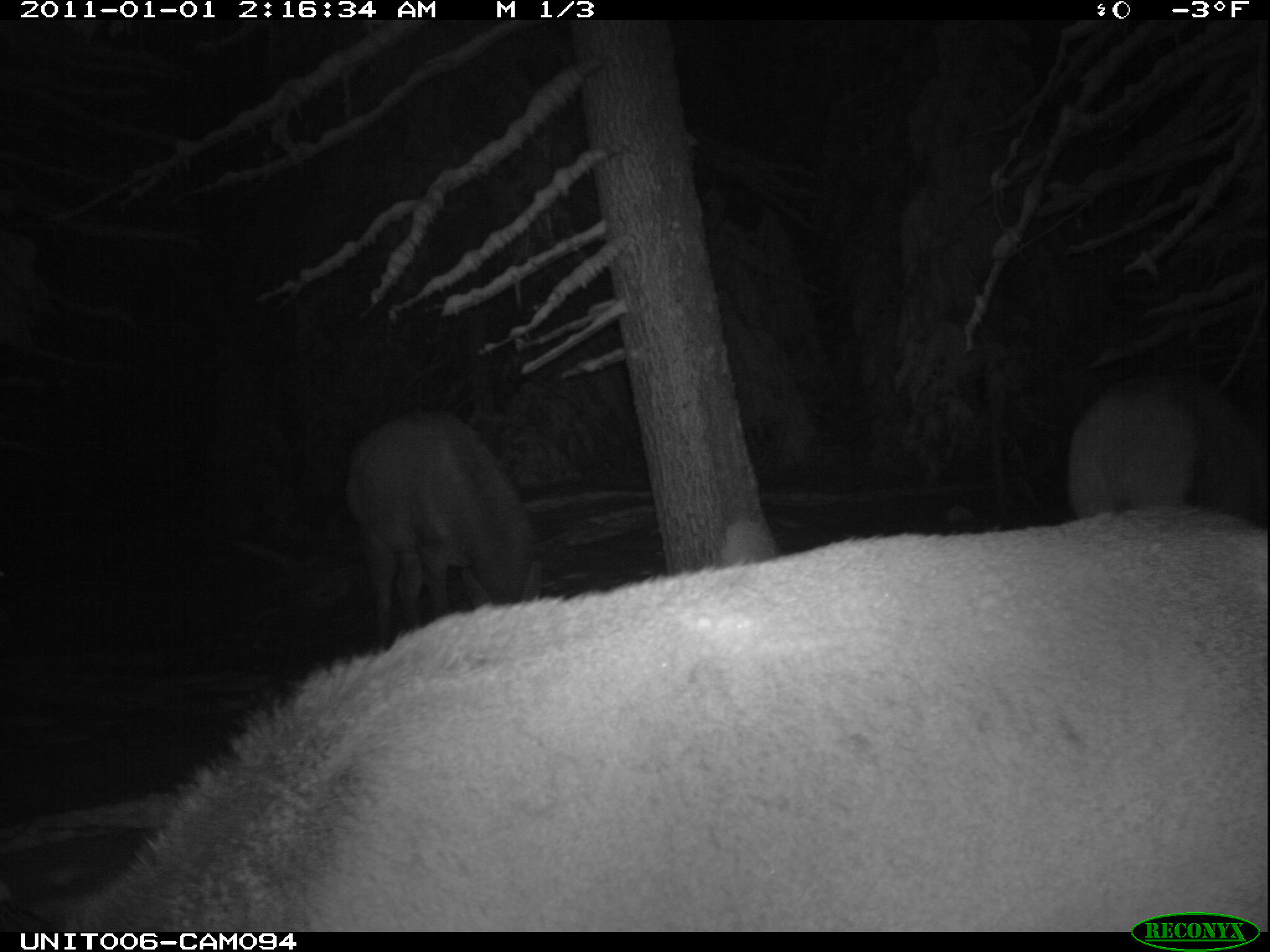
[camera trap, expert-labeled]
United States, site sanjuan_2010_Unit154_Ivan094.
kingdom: Animalia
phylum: Chordata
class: Mammalia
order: Artiodactyla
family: Cervidae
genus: Cervus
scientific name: Cervus elaphus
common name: red deer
Cervus elaphus (red deer).